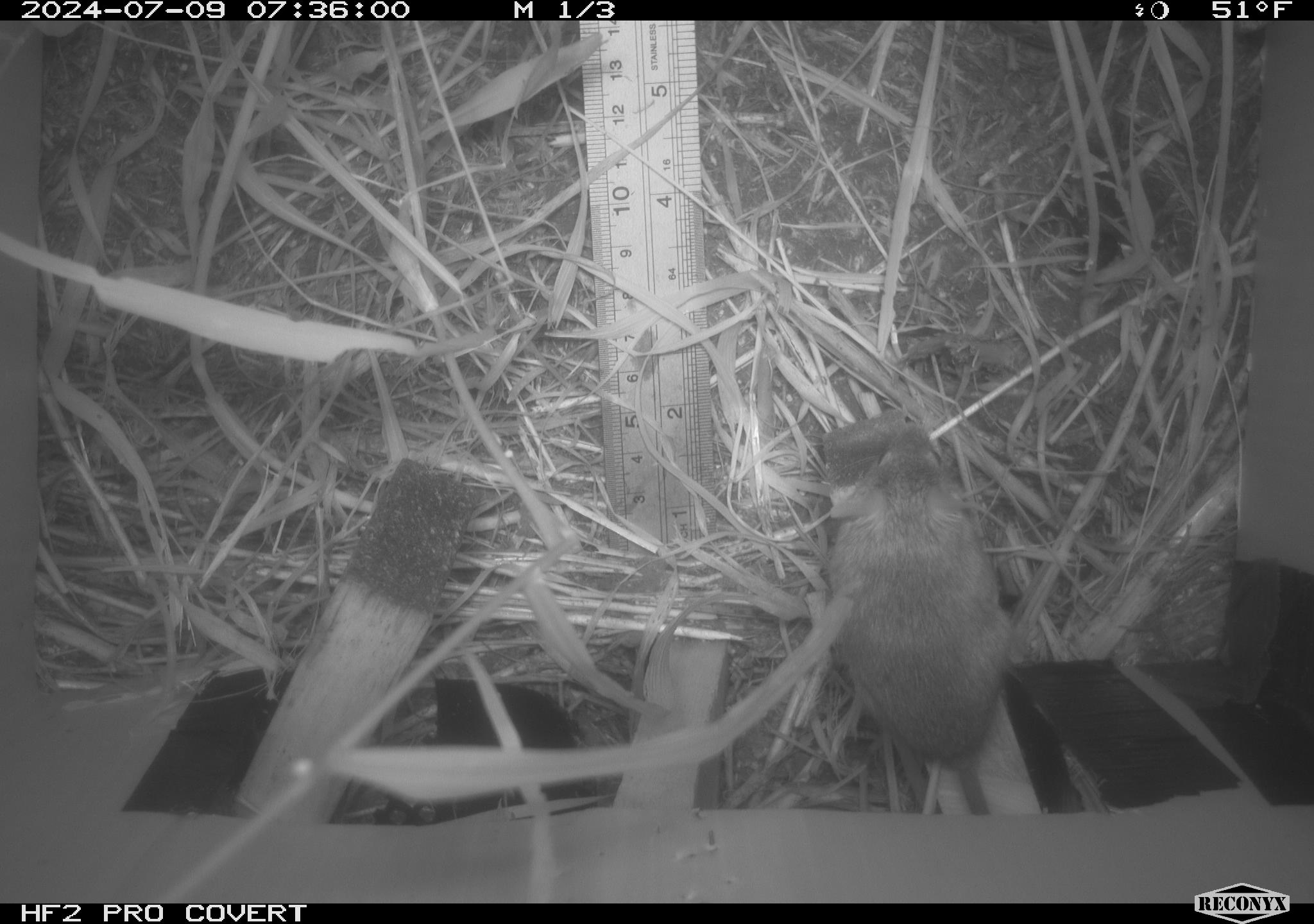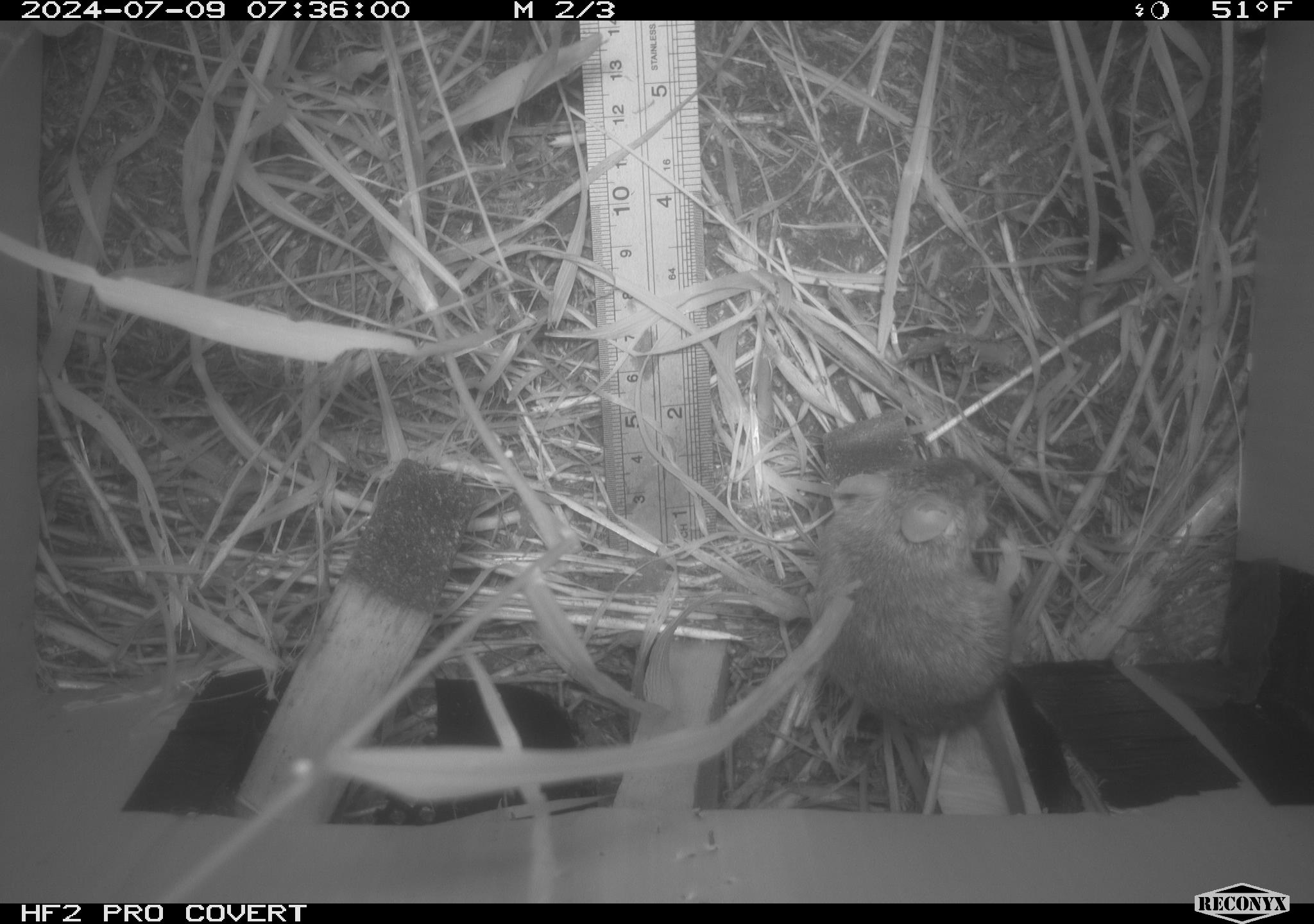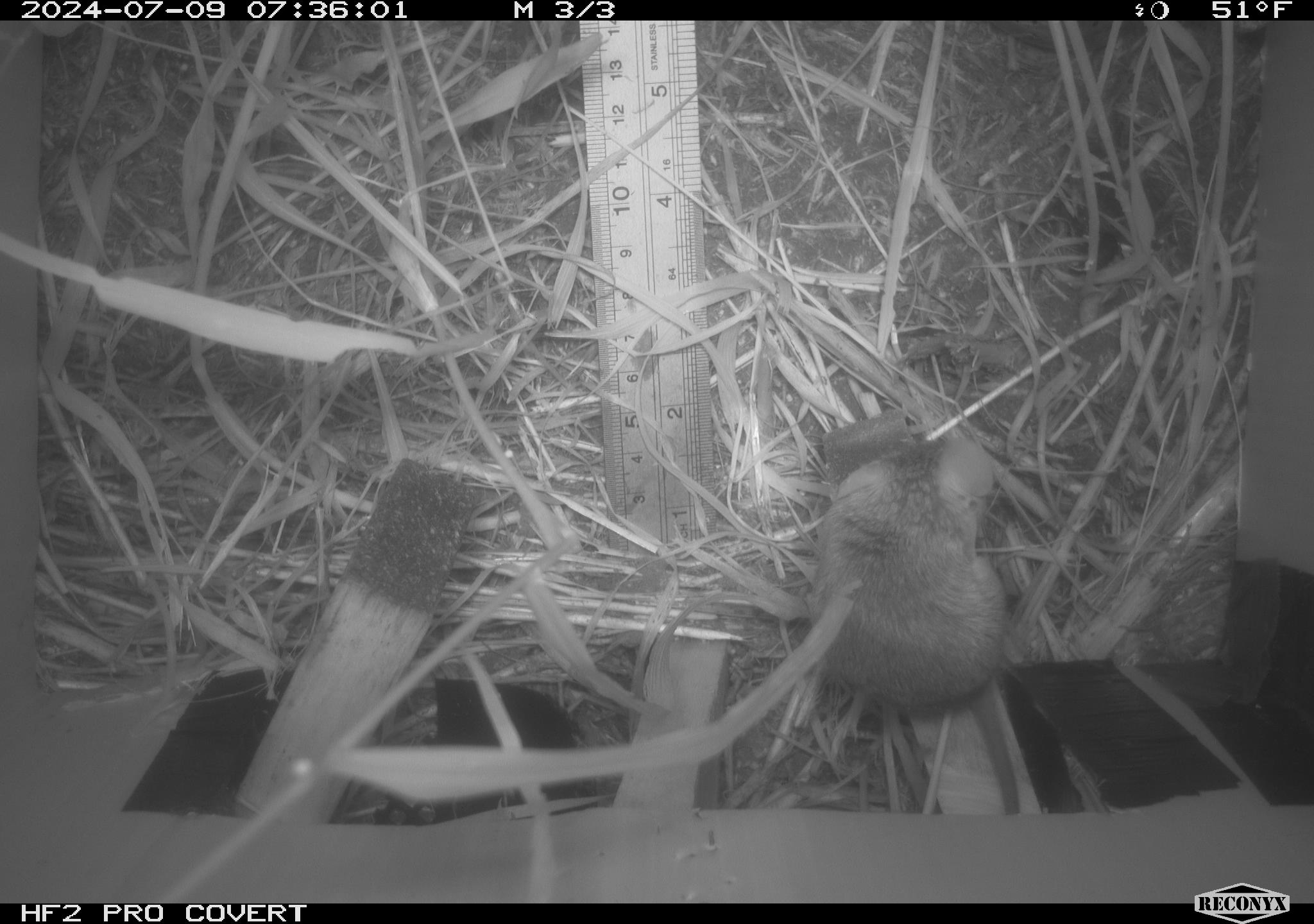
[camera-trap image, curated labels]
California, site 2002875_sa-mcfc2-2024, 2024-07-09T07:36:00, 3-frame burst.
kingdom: Animalia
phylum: Chordata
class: Mammalia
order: Rodentia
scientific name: Rodentia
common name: rodent